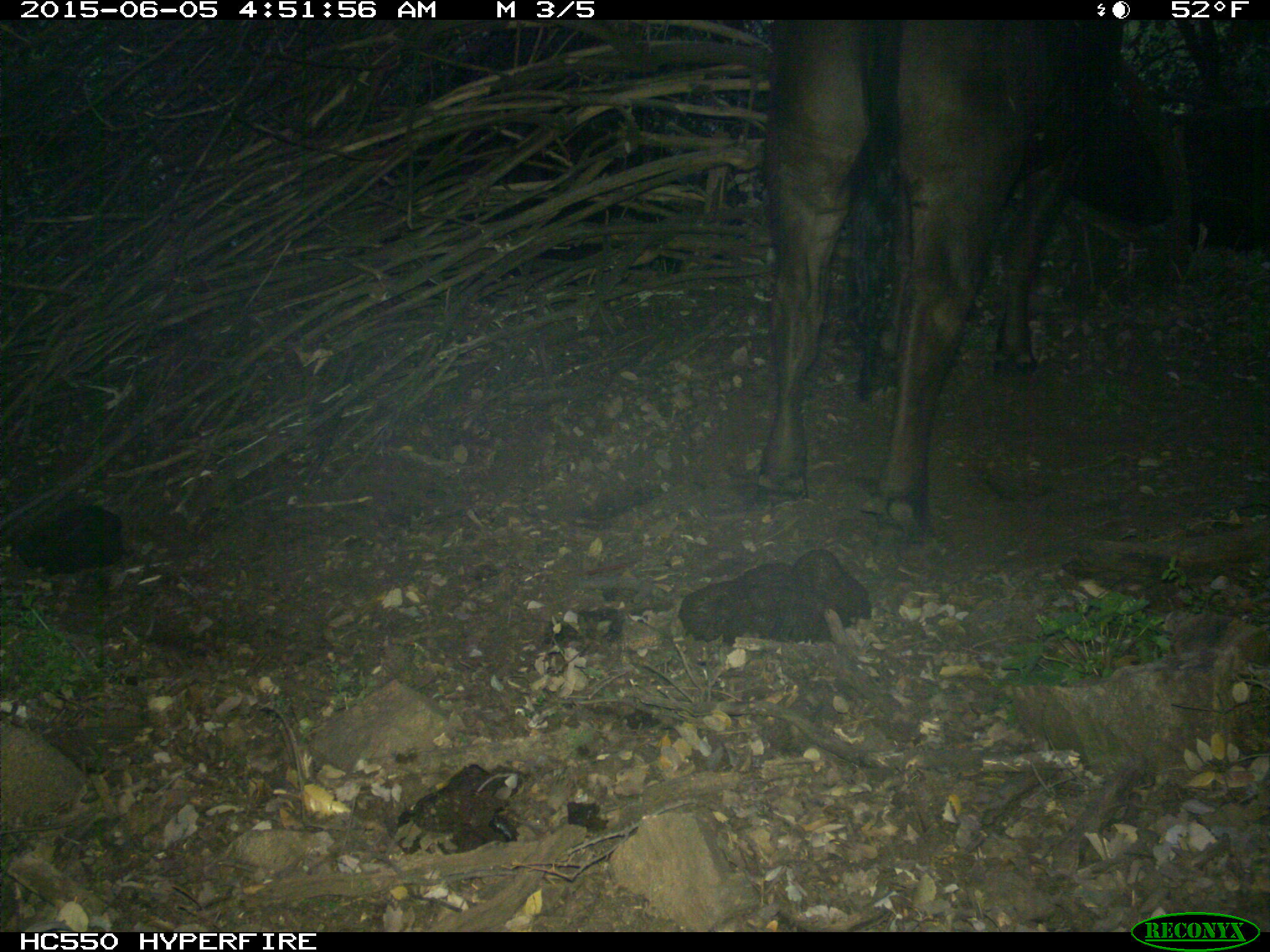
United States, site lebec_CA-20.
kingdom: Animalia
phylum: Chordata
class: Mammalia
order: Artiodactyla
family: Bovidae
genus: Bos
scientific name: Bos taurus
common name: domestic cow